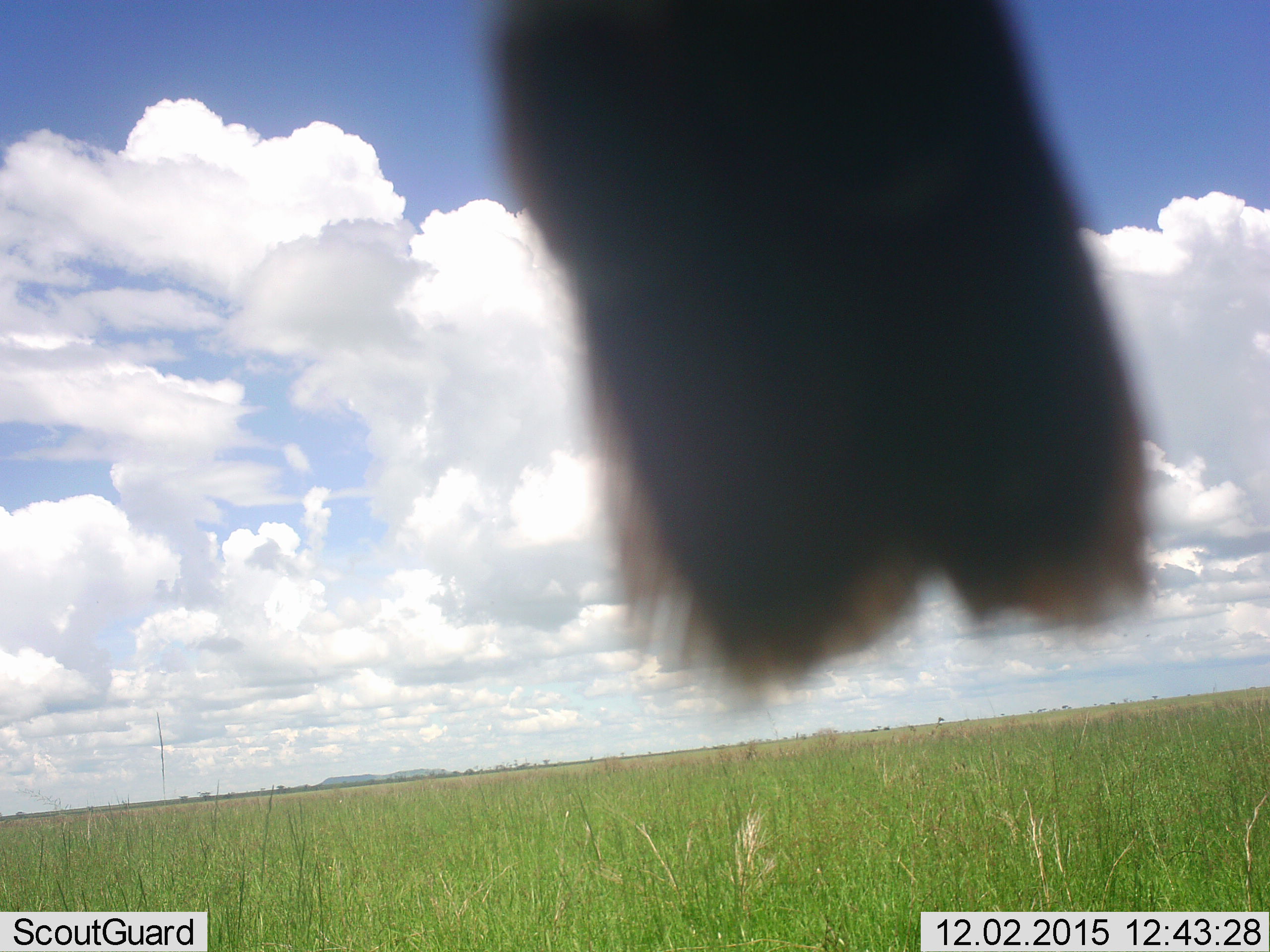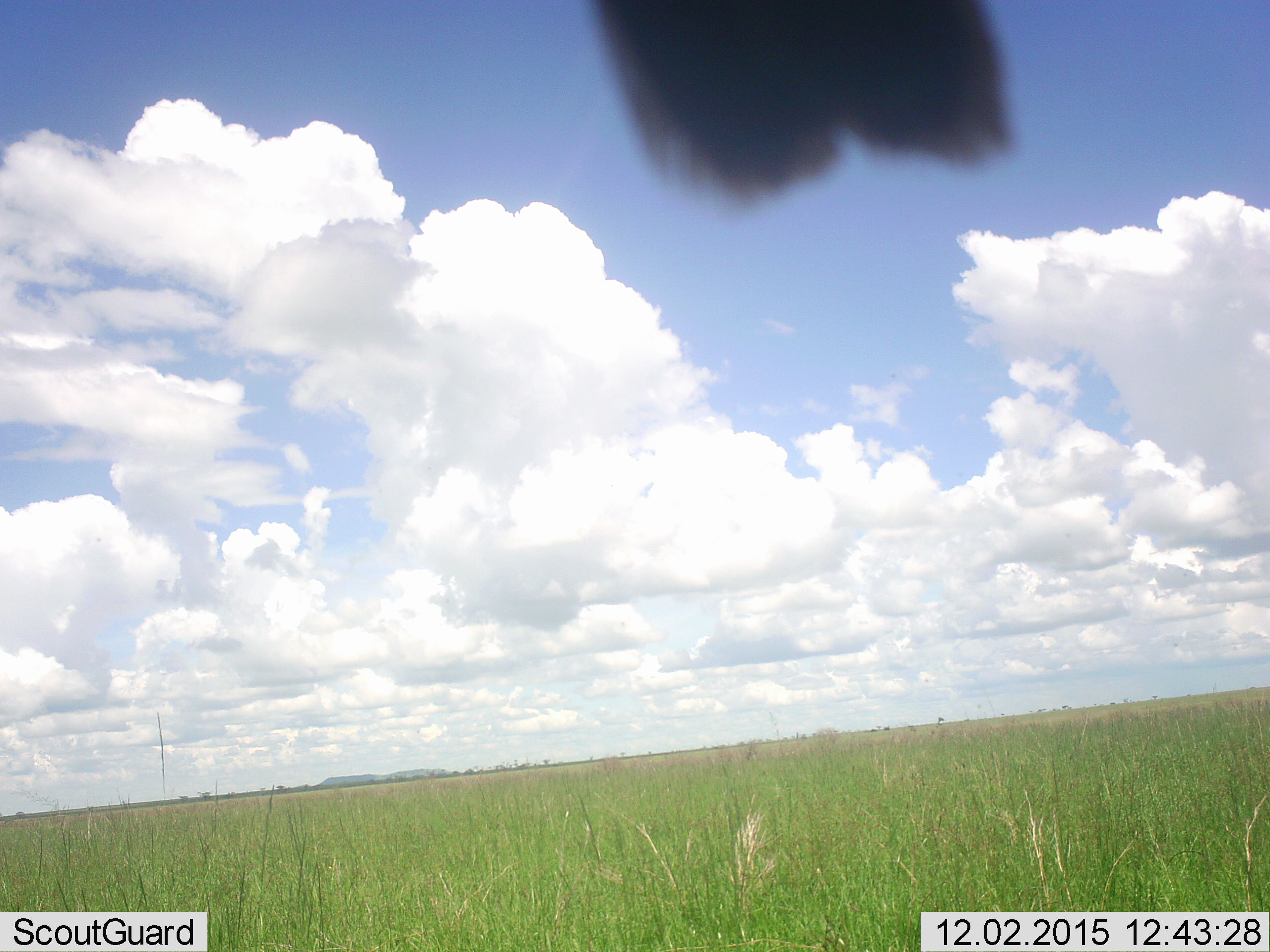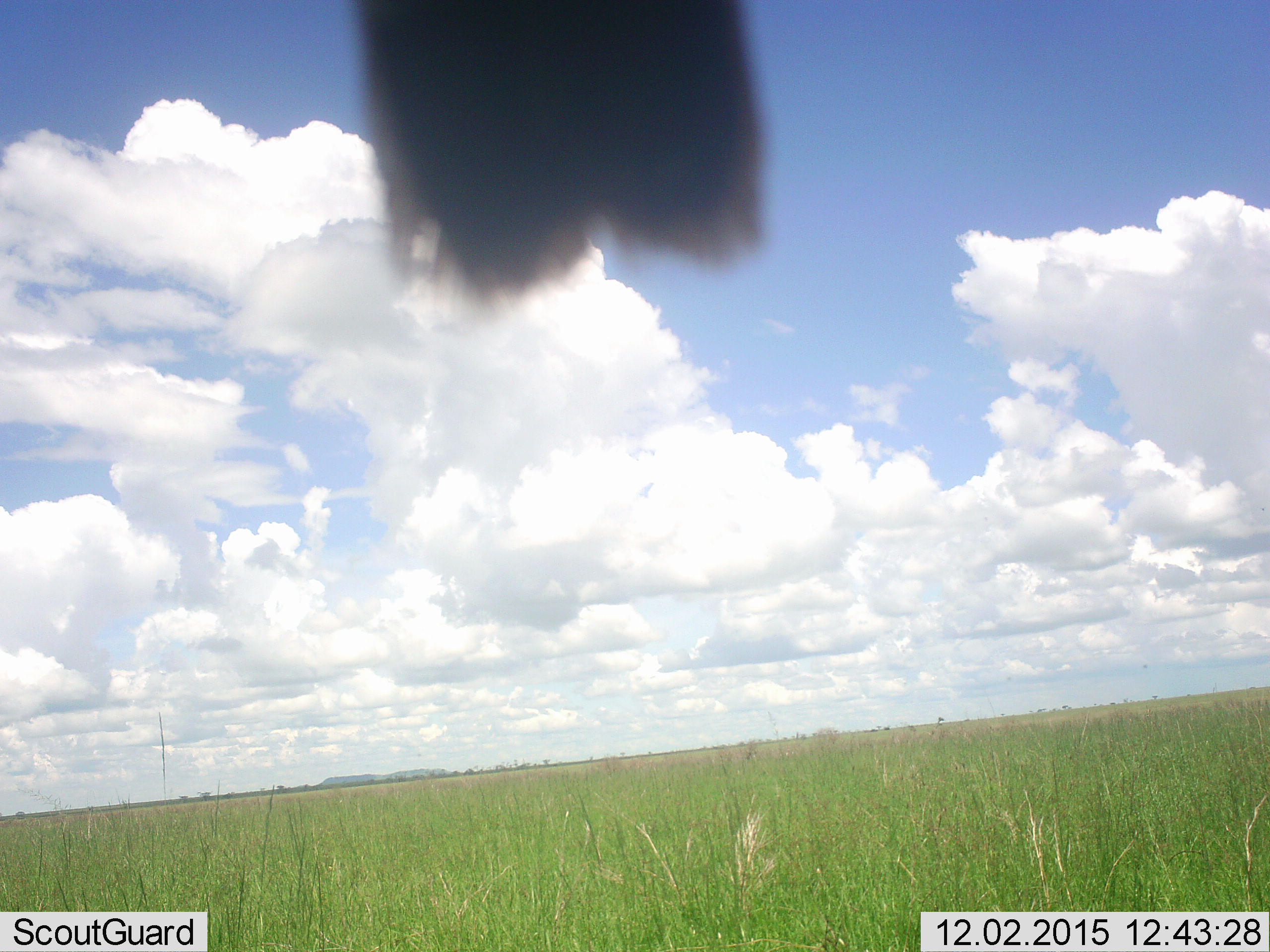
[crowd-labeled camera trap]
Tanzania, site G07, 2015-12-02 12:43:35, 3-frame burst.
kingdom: Animalia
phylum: Chordata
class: Aves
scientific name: Aves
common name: bird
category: otherbird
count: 1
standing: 50%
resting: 50%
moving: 0%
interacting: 0%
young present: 0%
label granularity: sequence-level